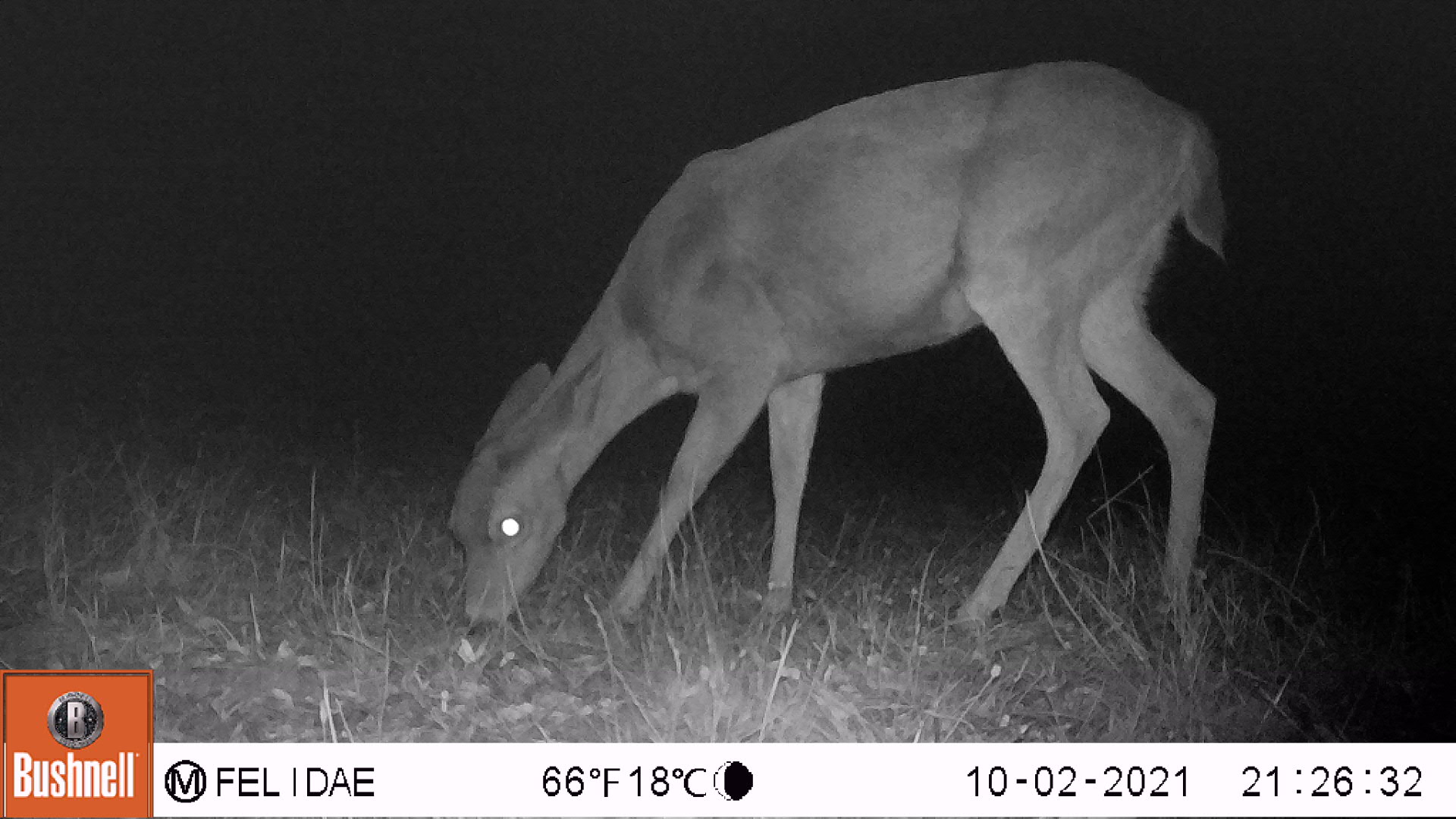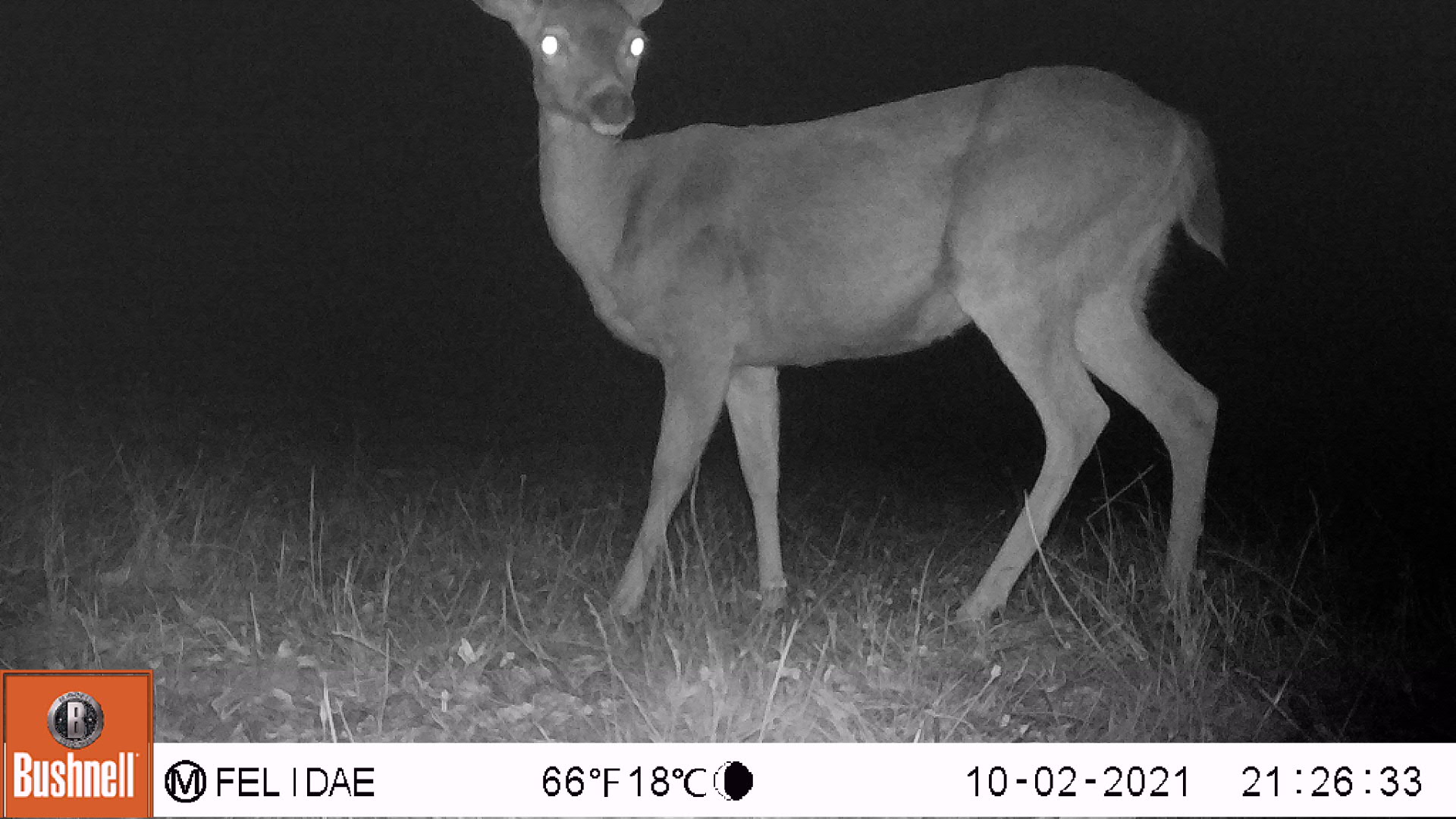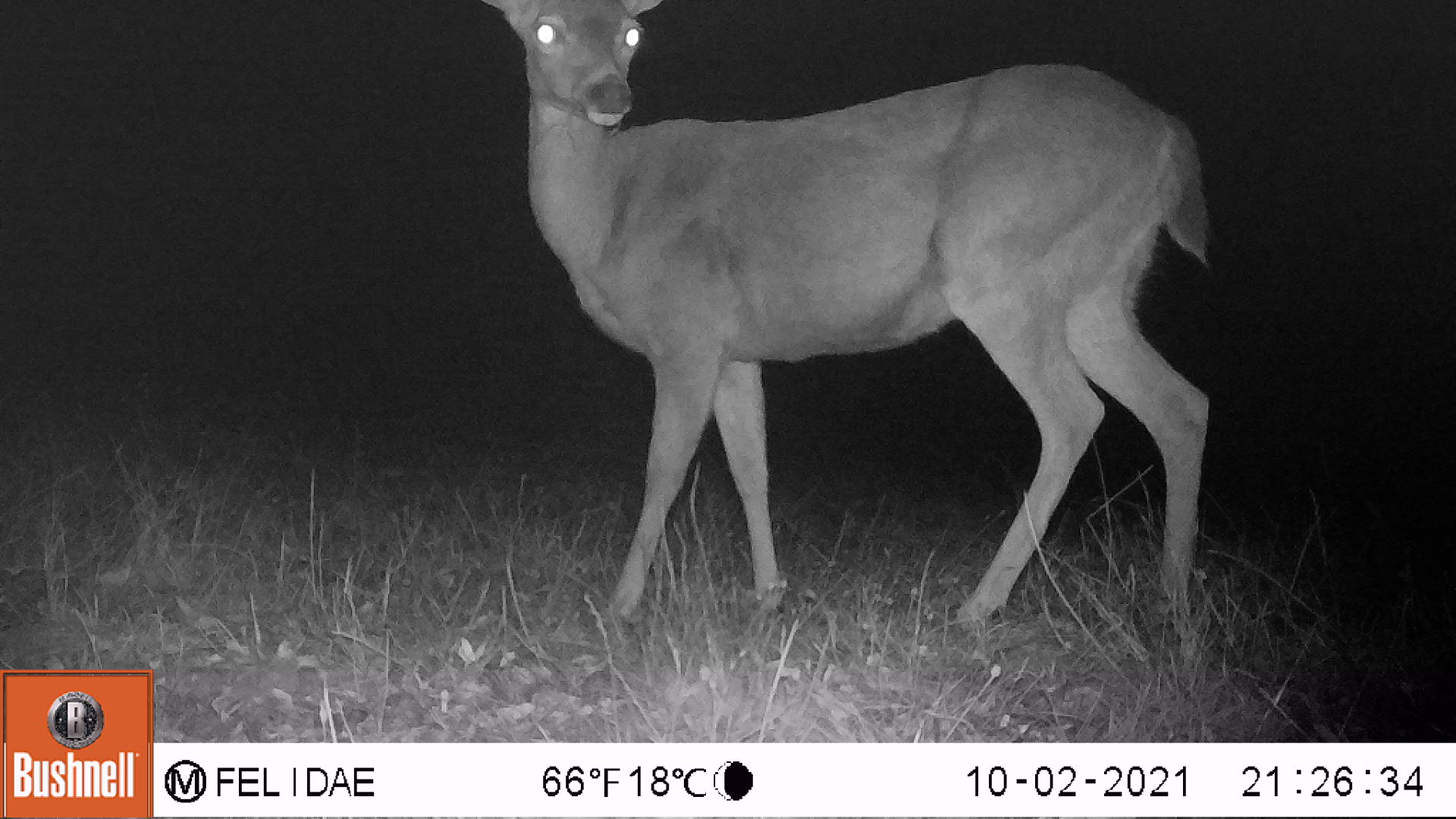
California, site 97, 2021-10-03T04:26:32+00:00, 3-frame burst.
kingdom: Animalia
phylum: Chordata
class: Mammalia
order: Artiodactyla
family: Cervidae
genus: Odocoileus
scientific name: Odocoileus hemionus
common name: mule deer